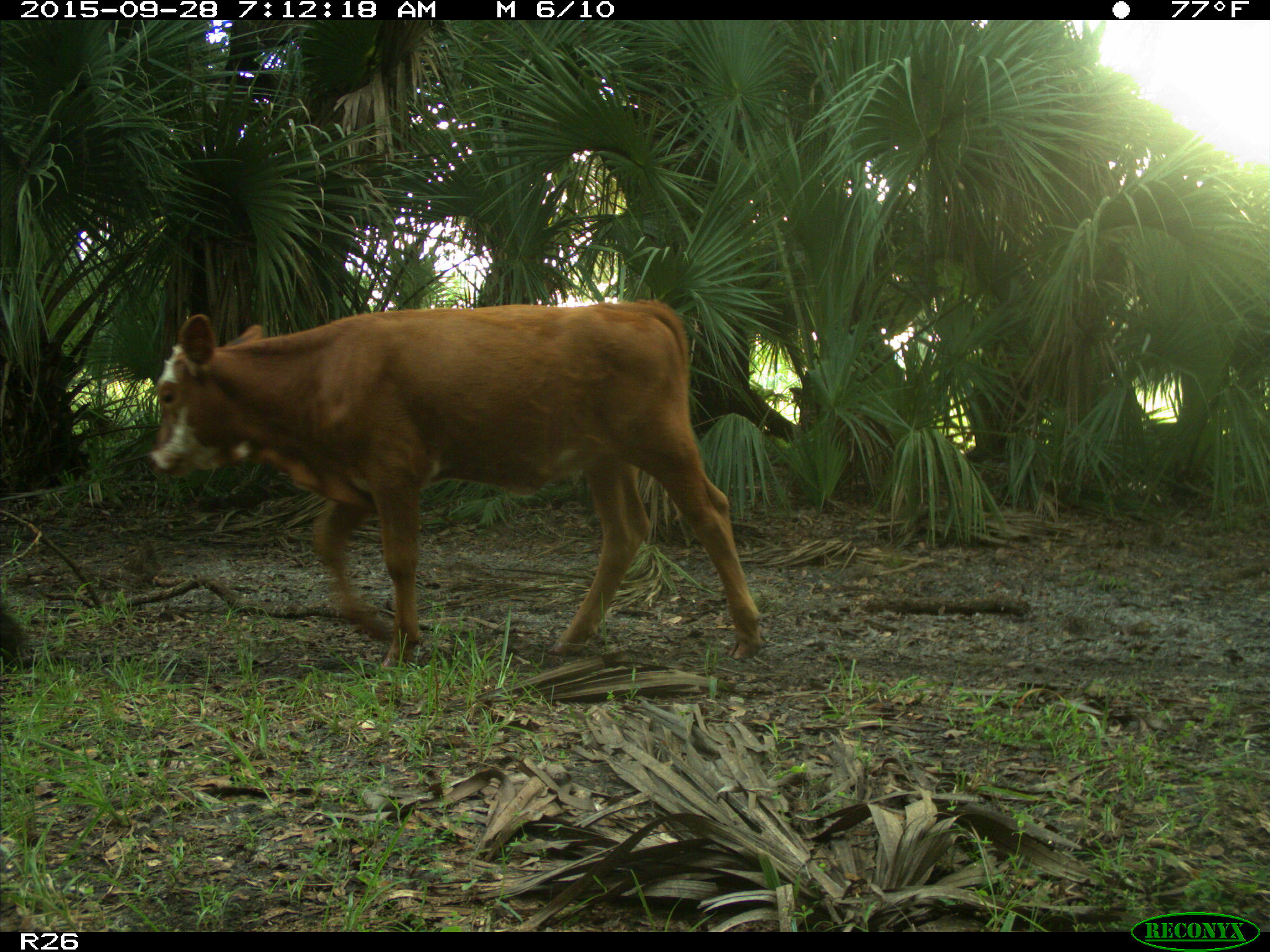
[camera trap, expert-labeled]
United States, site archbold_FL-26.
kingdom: Animalia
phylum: Chordata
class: Mammalia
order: Artiodactyla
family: Bovidae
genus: Bos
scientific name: Bos taurus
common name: domestic cow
Bos taurus (domestic cow).